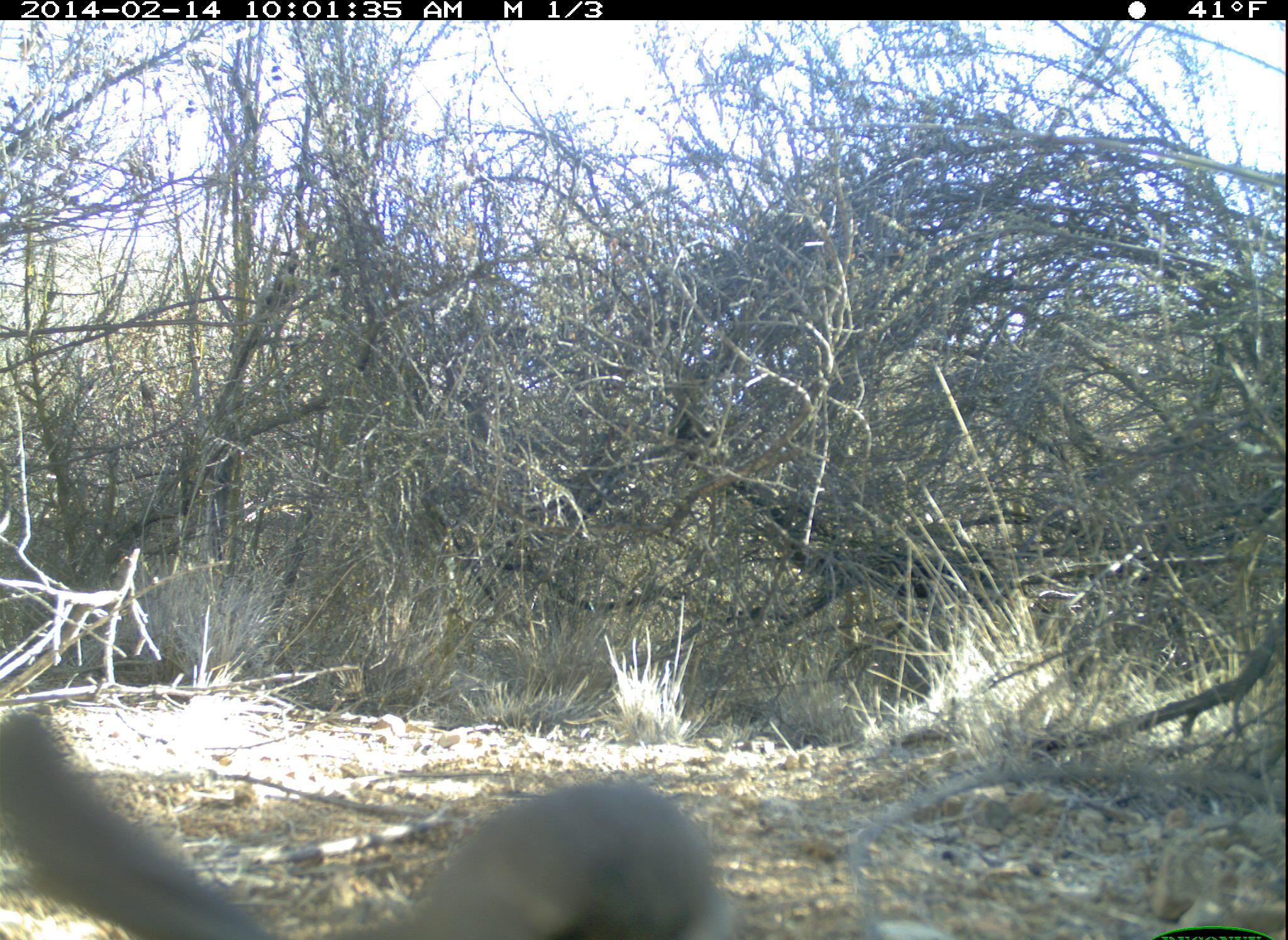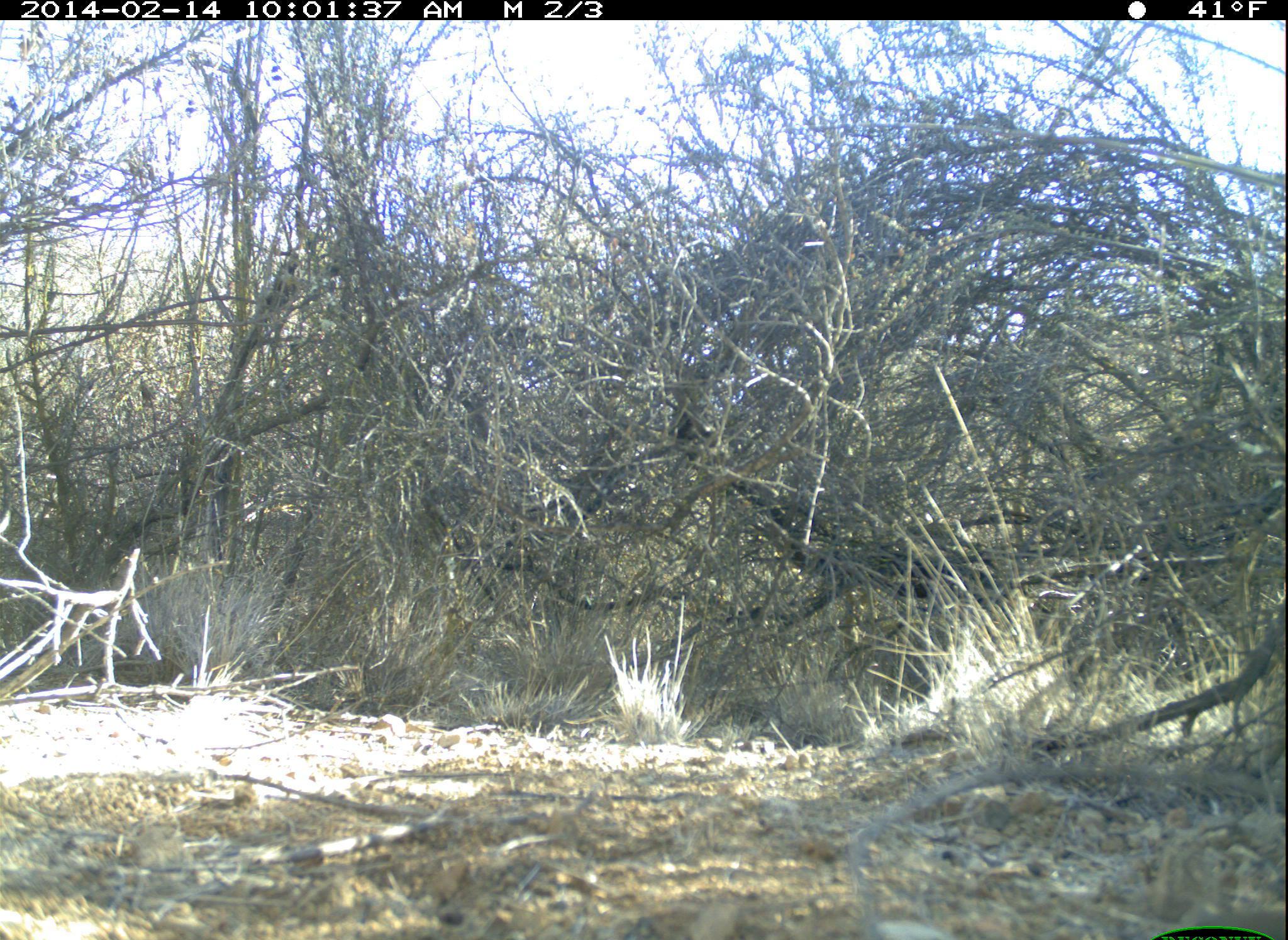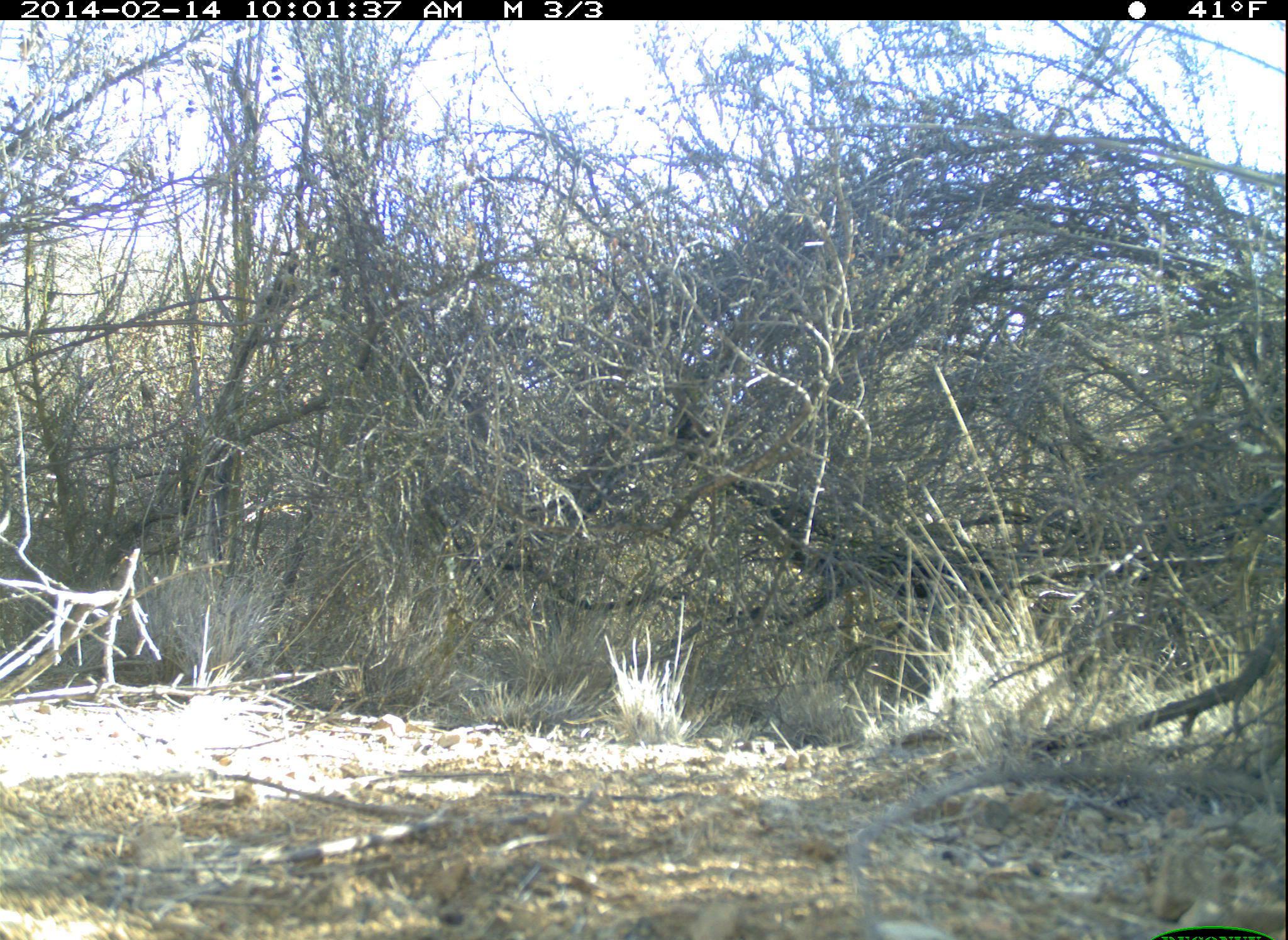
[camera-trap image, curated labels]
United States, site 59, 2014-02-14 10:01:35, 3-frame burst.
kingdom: Animalia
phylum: Chordata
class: Aves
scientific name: Aves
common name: bird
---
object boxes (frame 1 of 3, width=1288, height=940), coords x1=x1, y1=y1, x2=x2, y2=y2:
bird: x1=0, y1=708, x2=739, y2=940